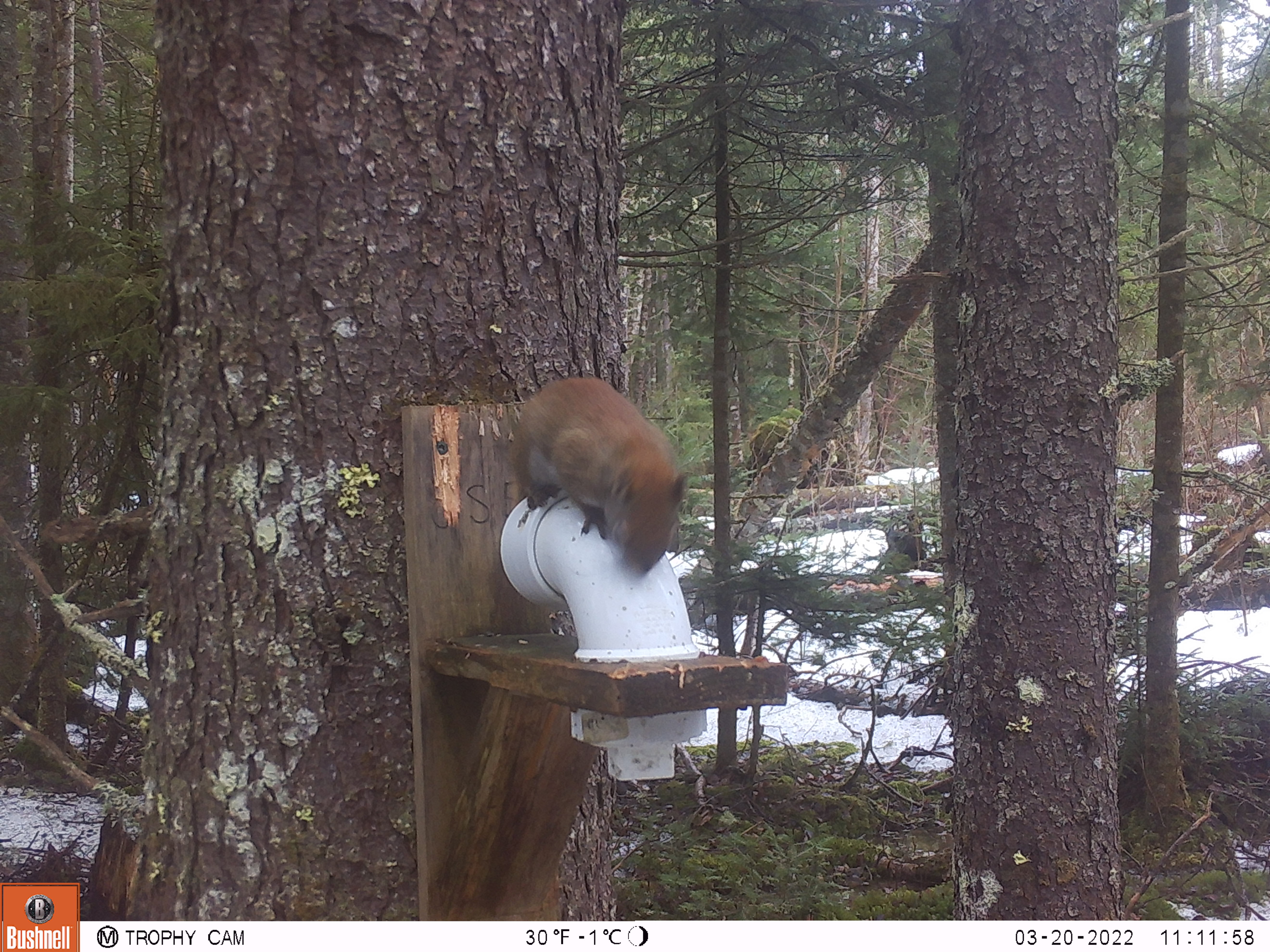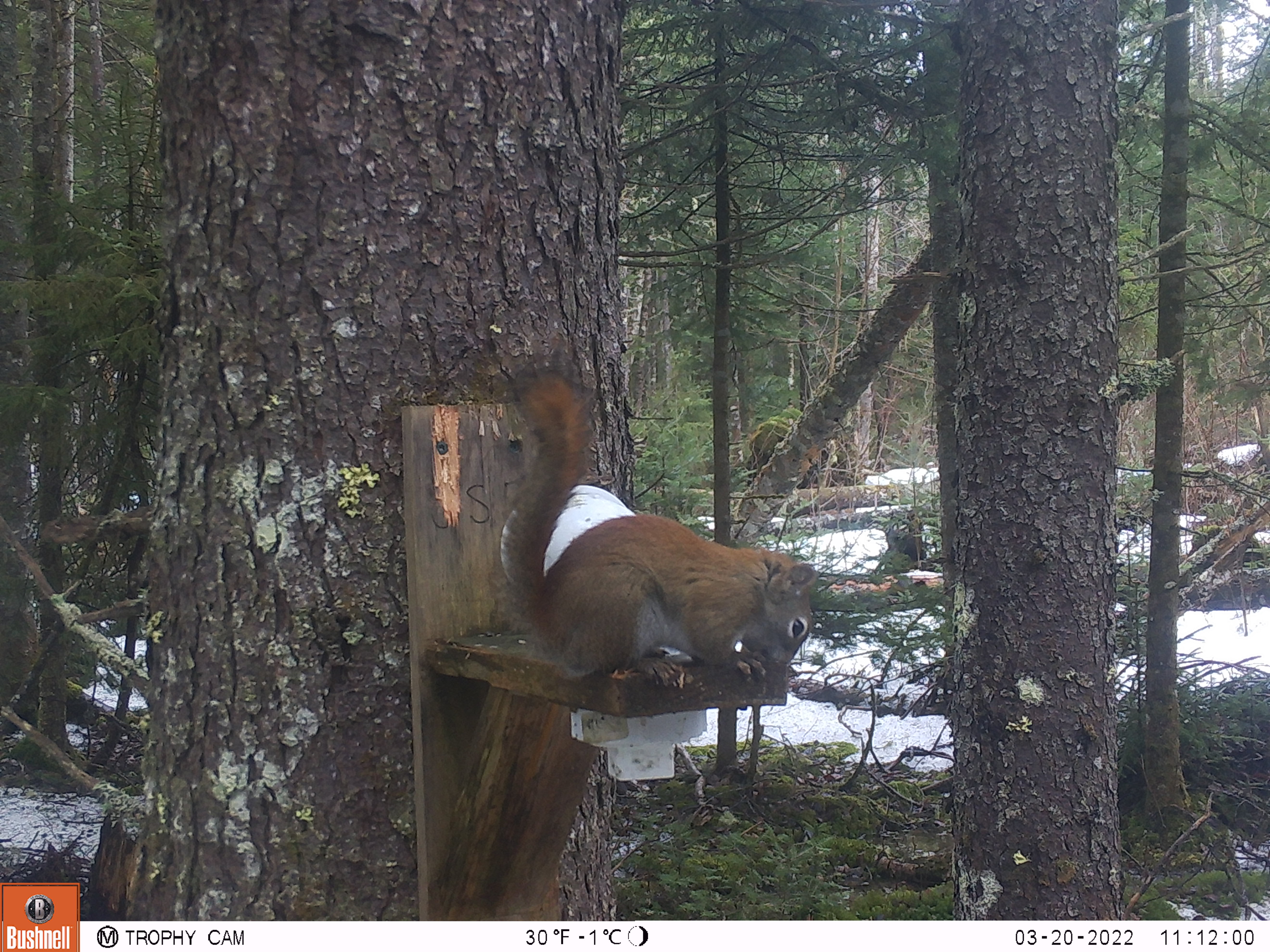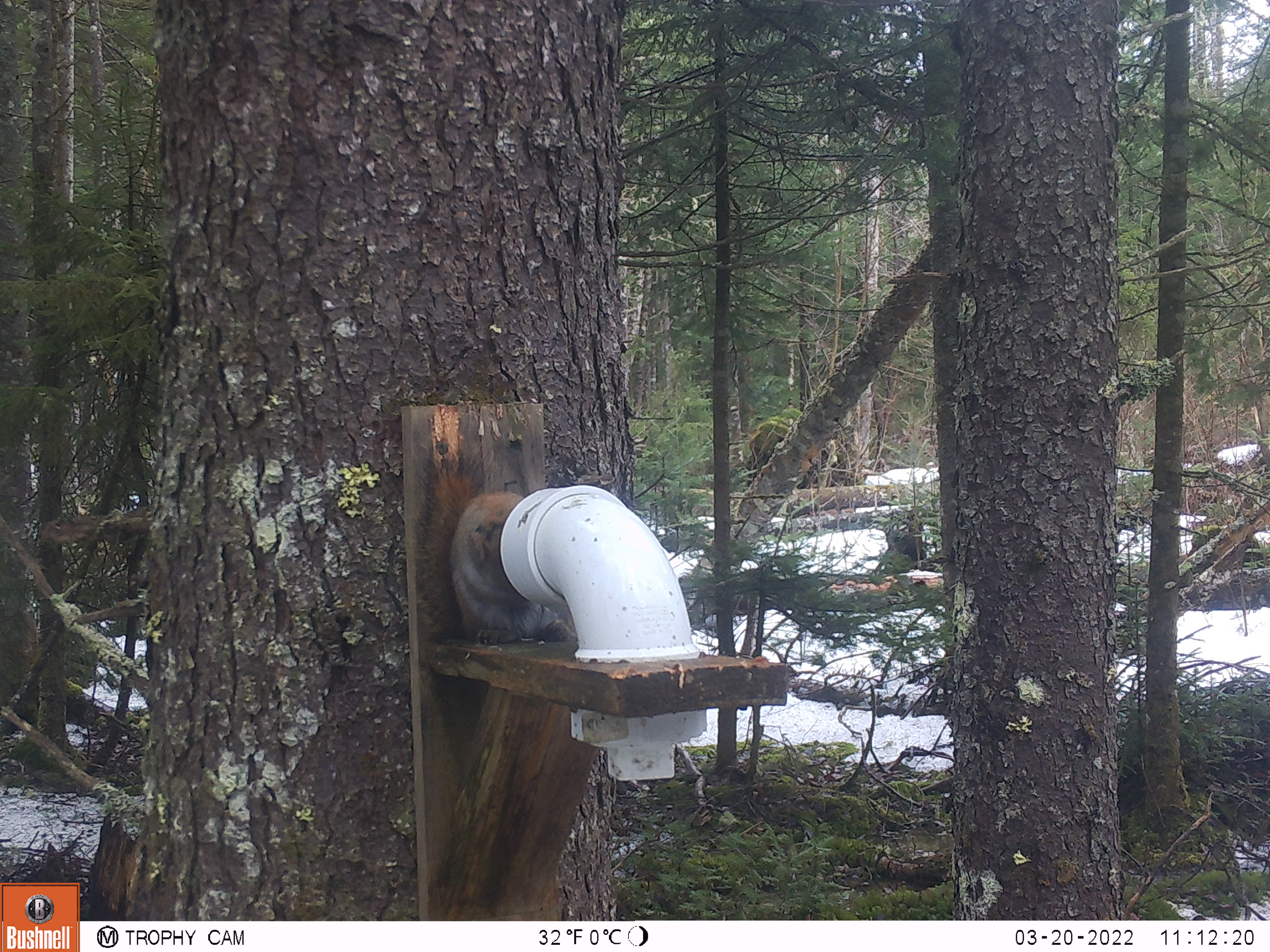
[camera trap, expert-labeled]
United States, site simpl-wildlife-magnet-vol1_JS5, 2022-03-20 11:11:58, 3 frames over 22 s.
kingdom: Animalia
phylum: Chordata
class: Mammalia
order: Rodentia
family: Sciuridae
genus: Tamiasciurus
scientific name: Tamiasciurus hudsonicus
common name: red squirrel